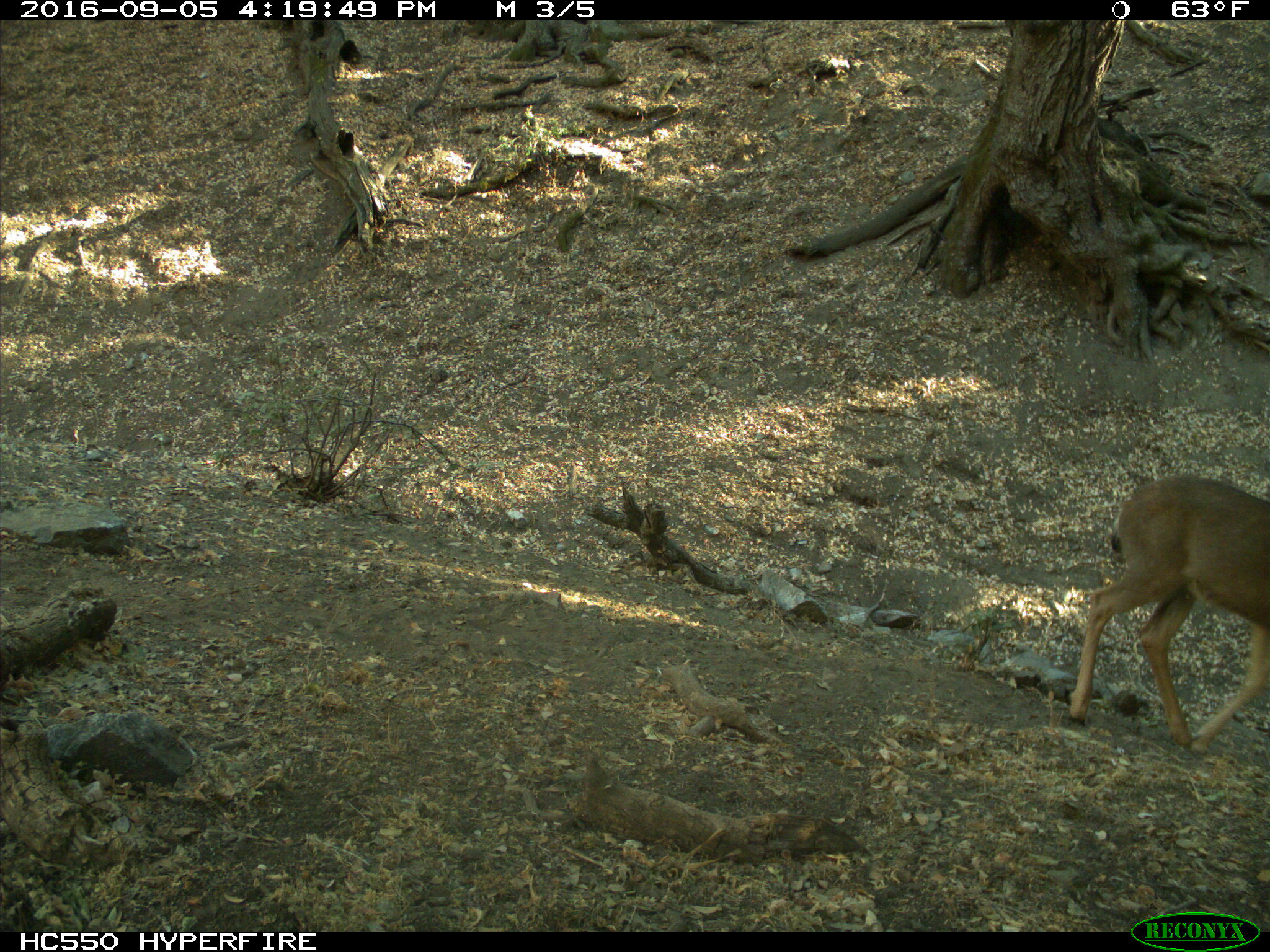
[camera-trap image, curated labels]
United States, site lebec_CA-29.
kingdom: Animalia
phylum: Chordata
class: Mammalia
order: Artiodactyla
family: Cervidae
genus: Odocoileus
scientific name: Odocoileus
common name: deer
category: unidentified deer